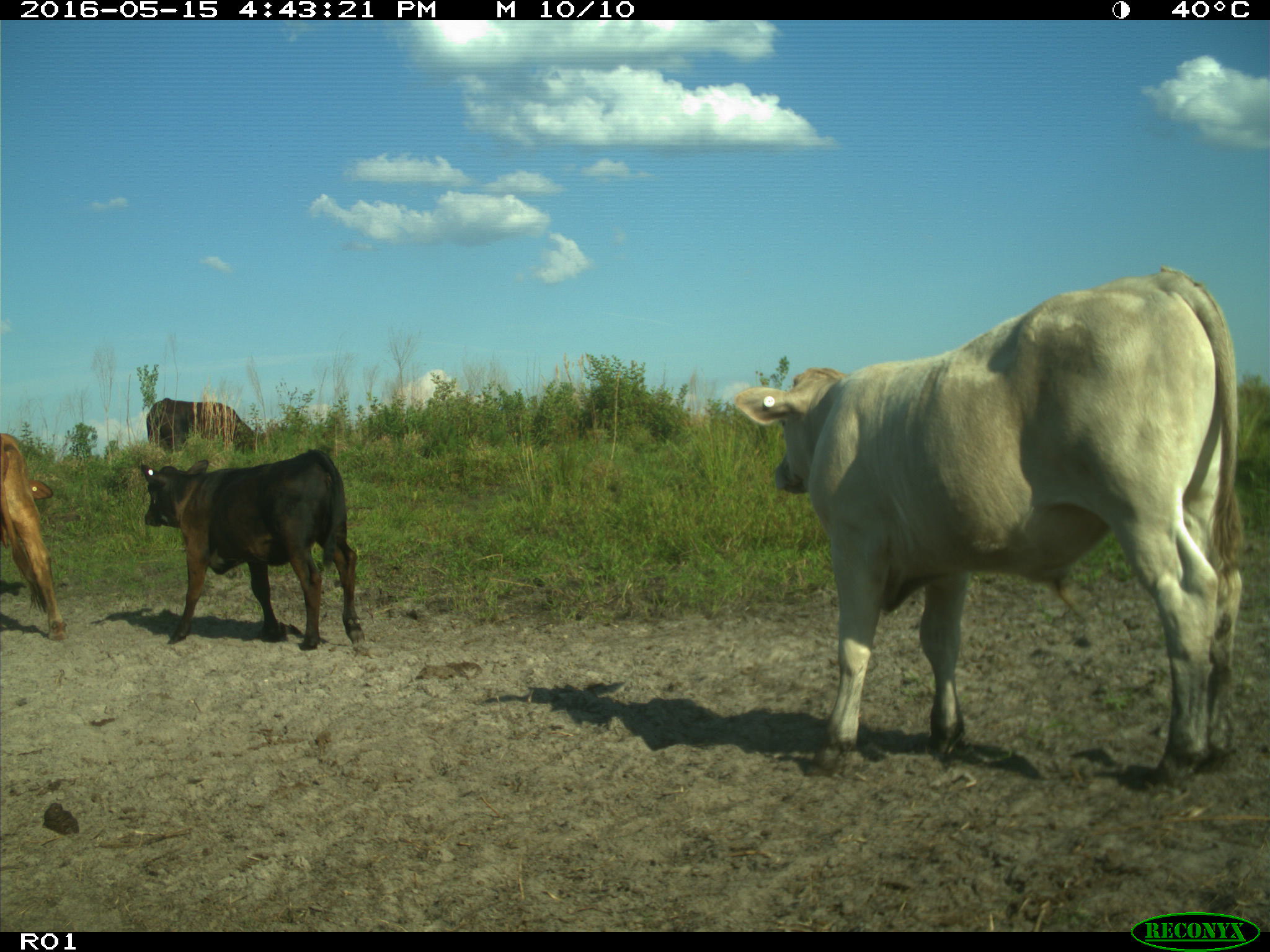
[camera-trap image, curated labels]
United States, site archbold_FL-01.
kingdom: Animalia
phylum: Chordata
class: Mammalia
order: Artiodactyla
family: Bovidae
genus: Bos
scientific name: Bos taurus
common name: domestic cow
Bos taurus (domestic cow).